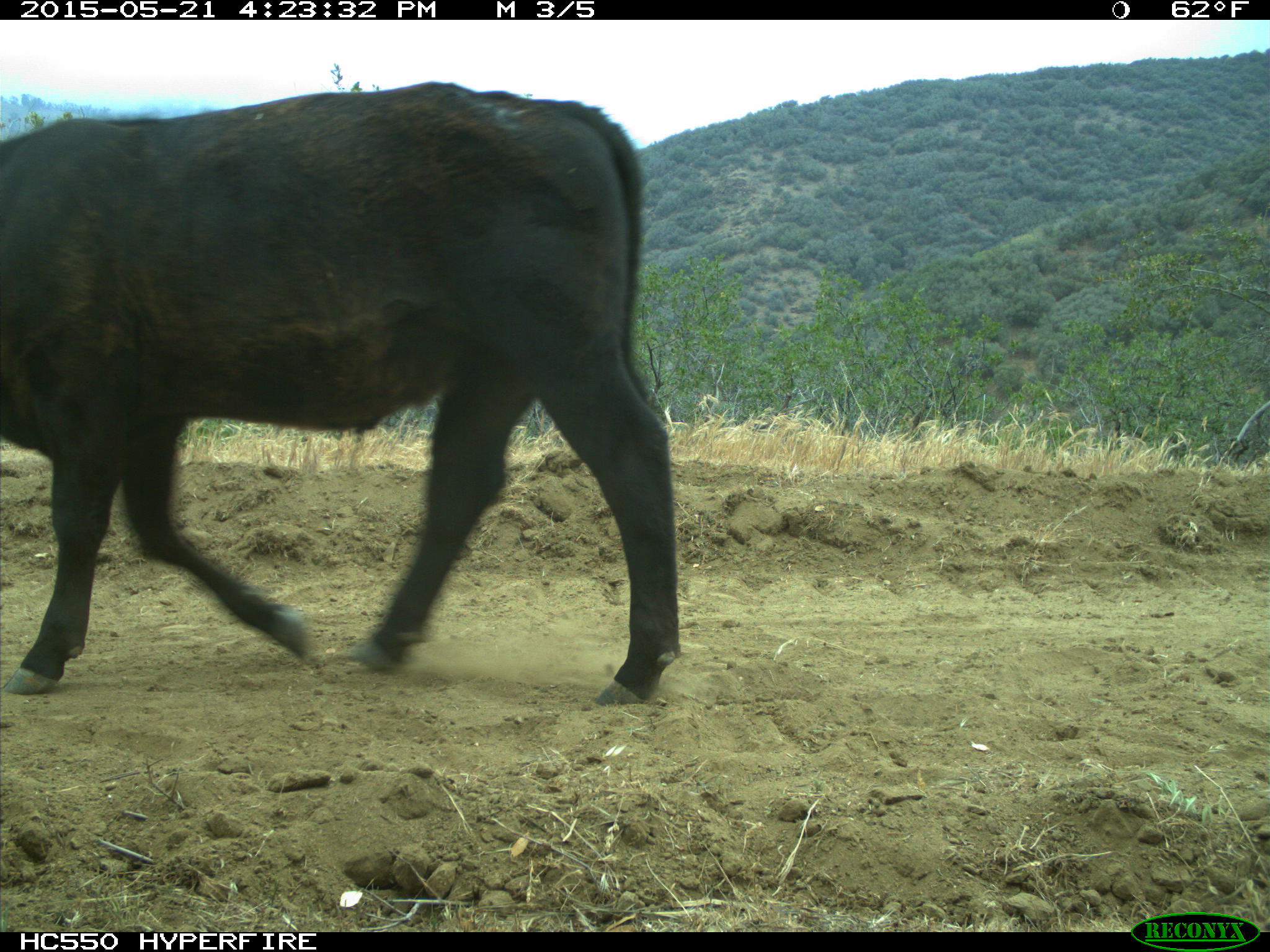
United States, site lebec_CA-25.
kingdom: Animalia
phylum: Chordata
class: Mammalia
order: Artiodactyla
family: Bovidae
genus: Bos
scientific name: Bos taurus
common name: domestic cow